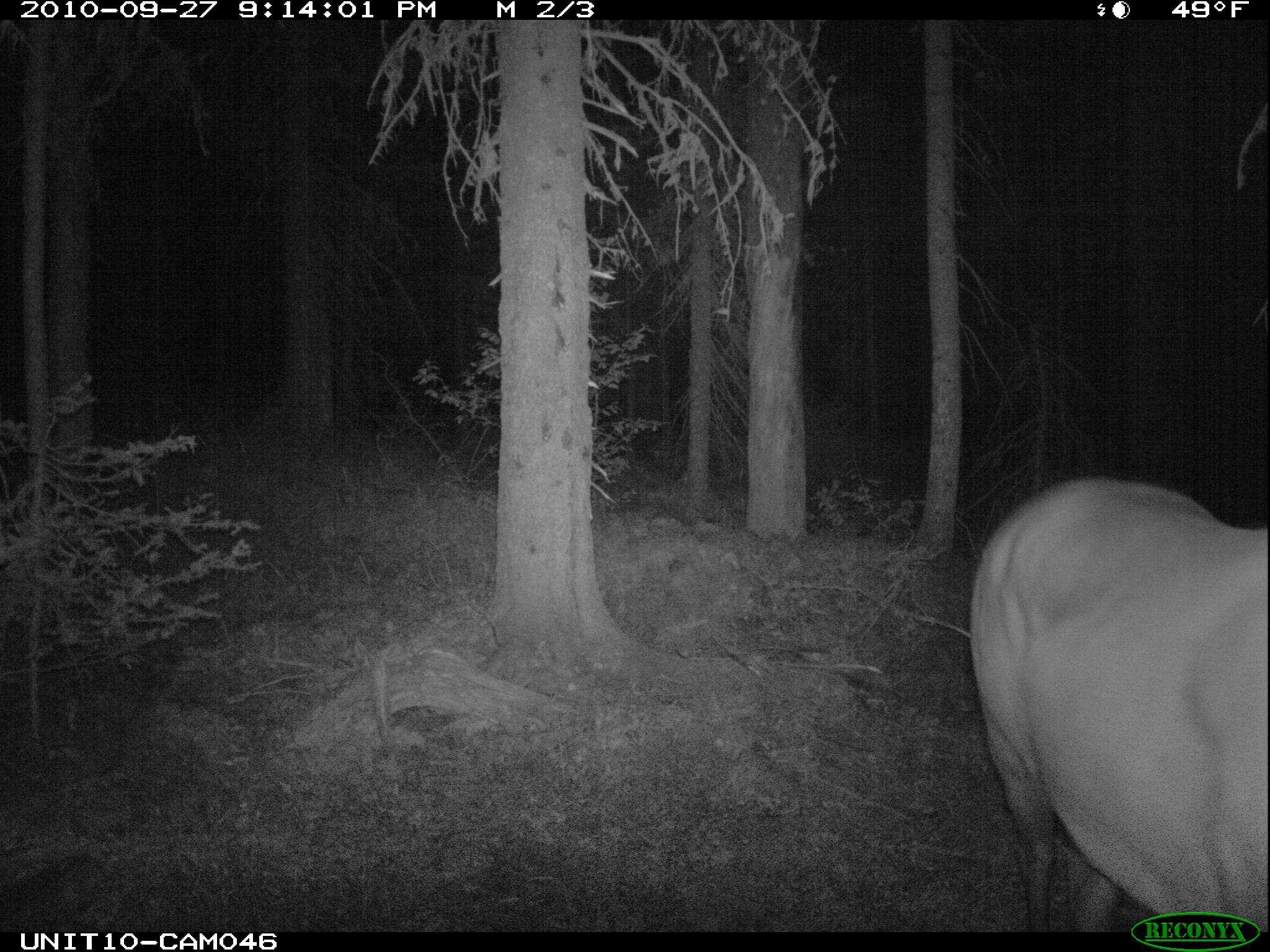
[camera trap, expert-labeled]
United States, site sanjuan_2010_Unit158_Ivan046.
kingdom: Animalia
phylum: Chordata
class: Mammalia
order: Artiodactyla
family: Cervidae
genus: Cervus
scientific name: Cervus elaphus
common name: red deer